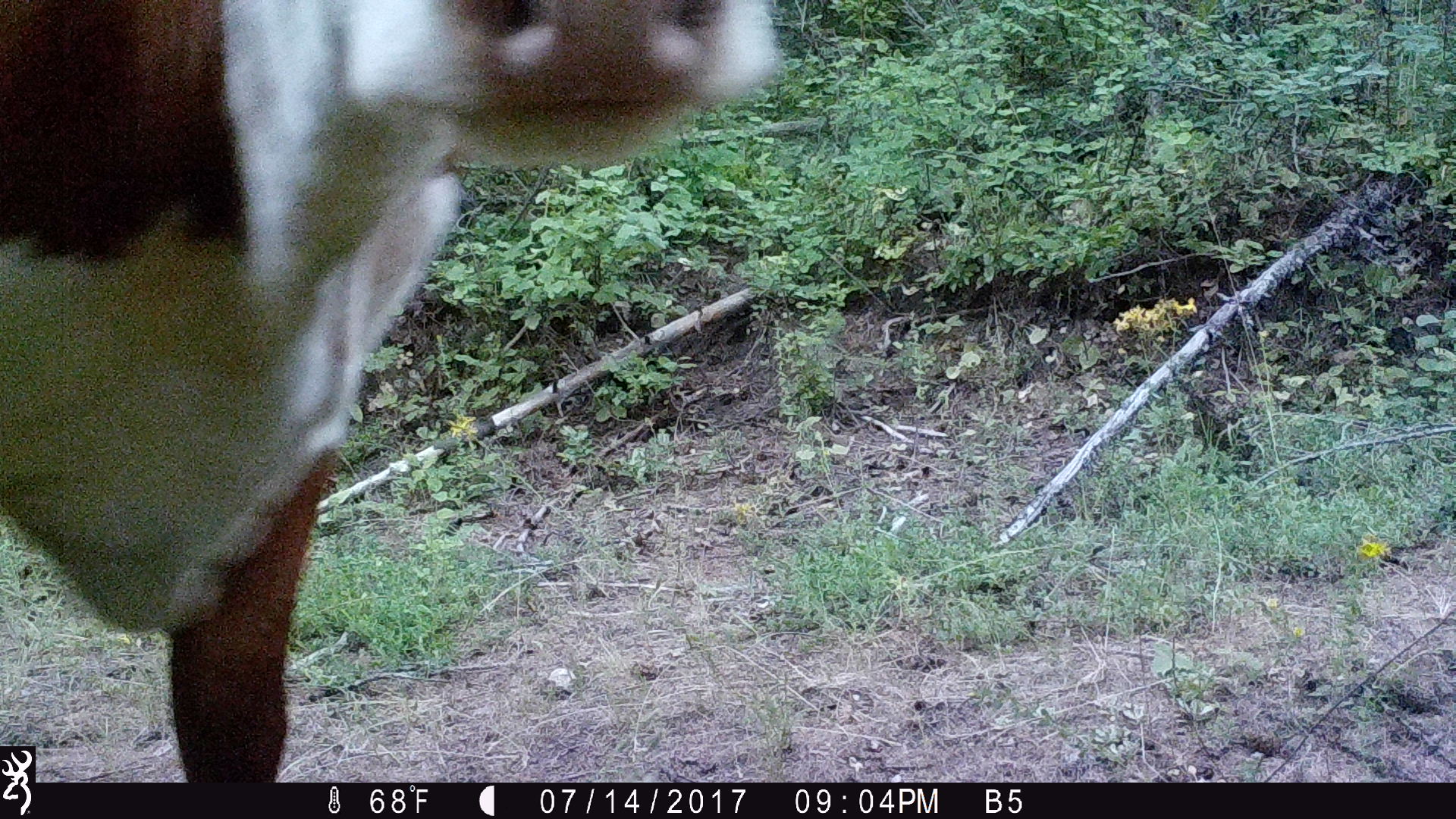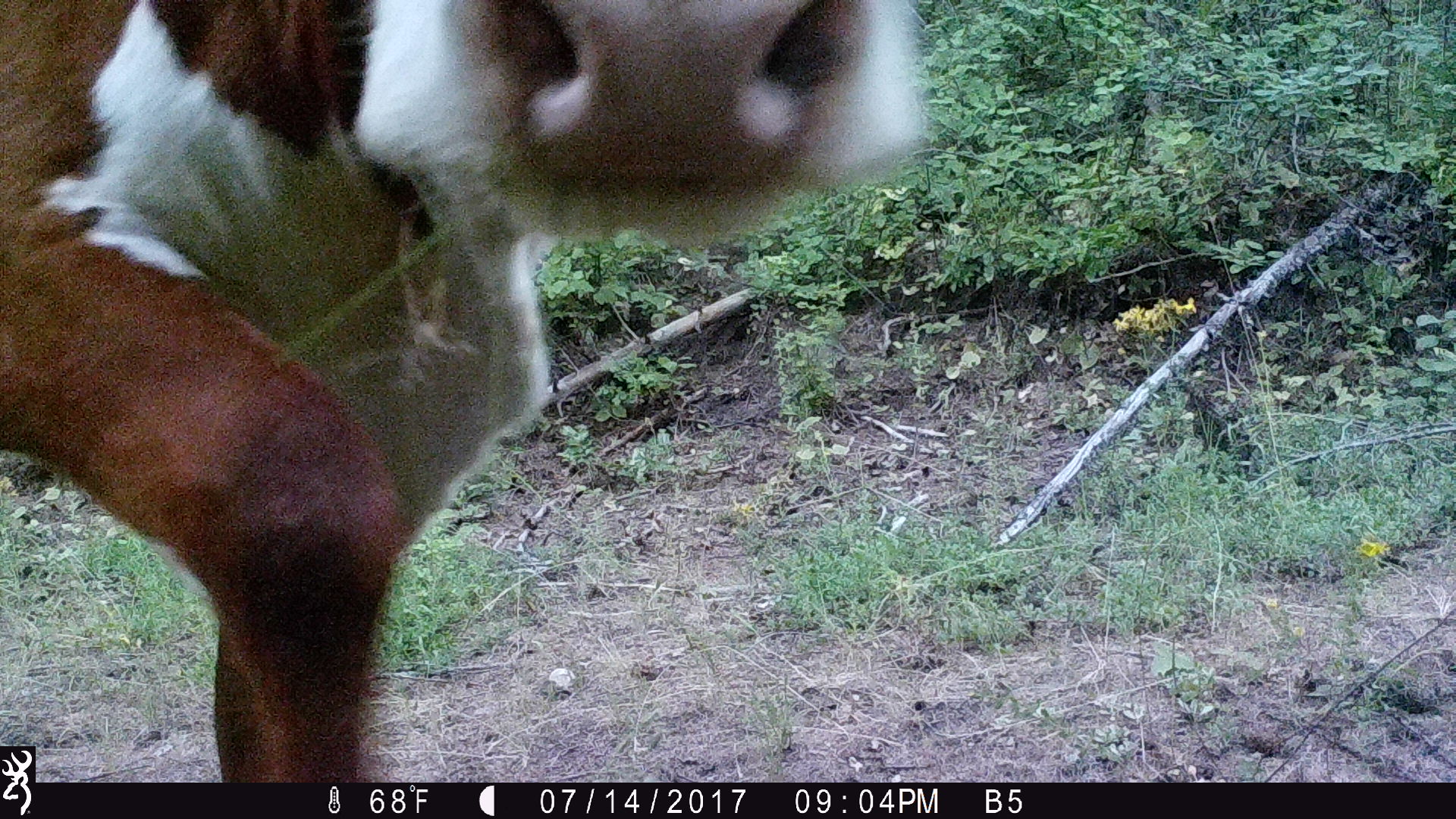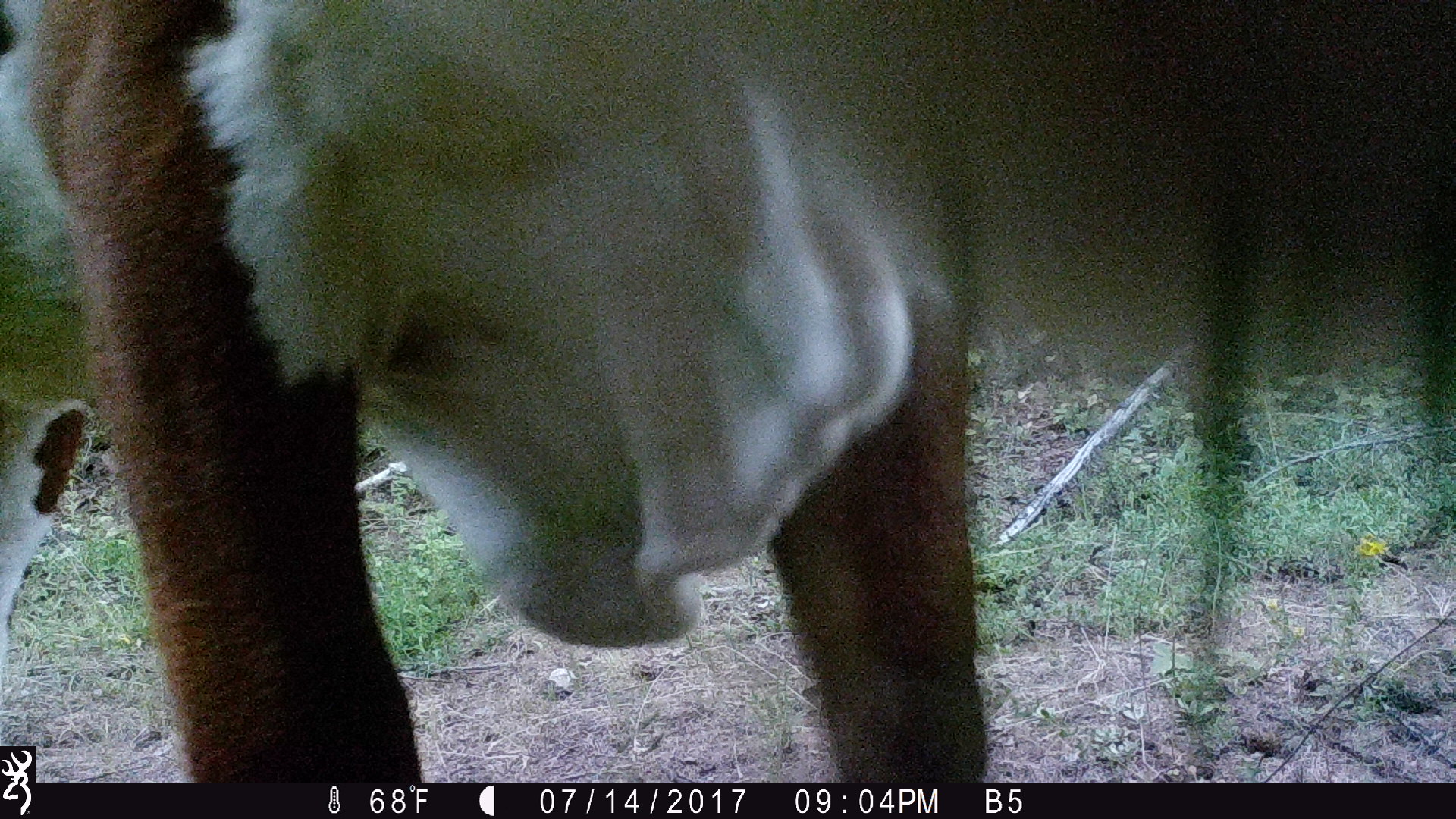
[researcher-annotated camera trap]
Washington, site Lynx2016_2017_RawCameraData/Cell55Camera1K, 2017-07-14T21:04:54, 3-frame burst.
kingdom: Animalia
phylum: Chordata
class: Mammalia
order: Artiodactyla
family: Bovidae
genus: Bos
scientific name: Bos taurus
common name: domestic cattle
Domestic cattle (Bos taurus). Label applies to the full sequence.